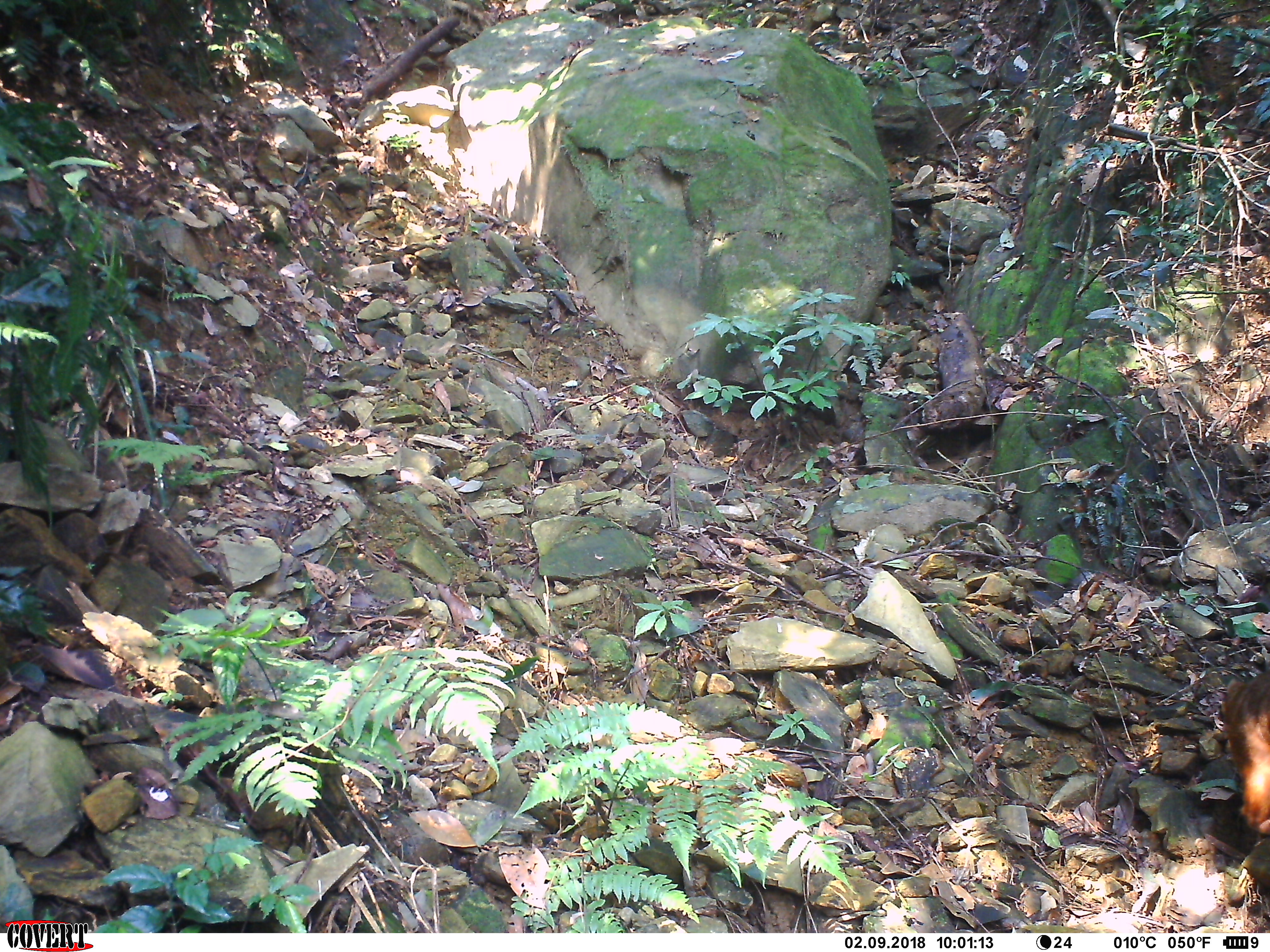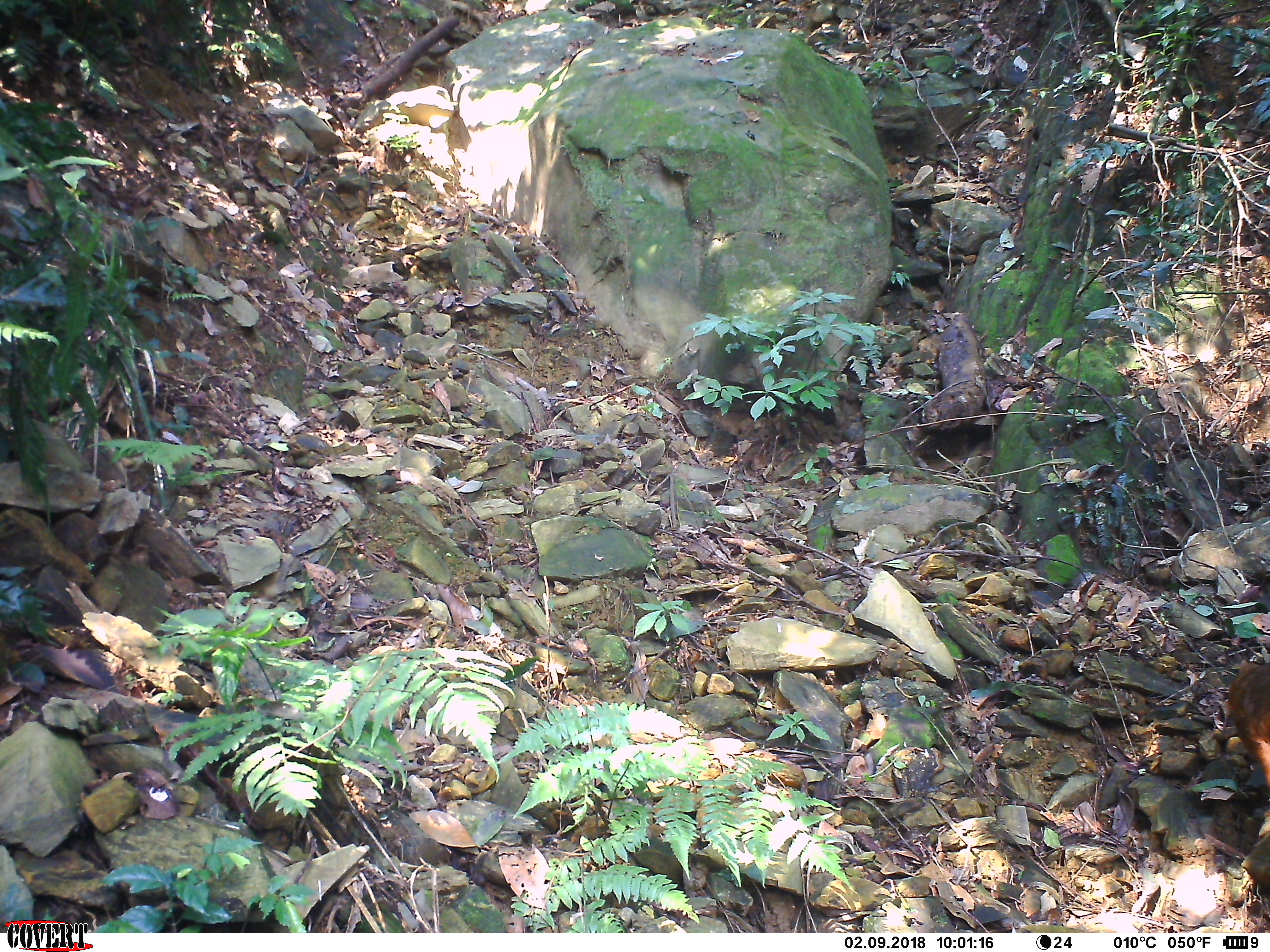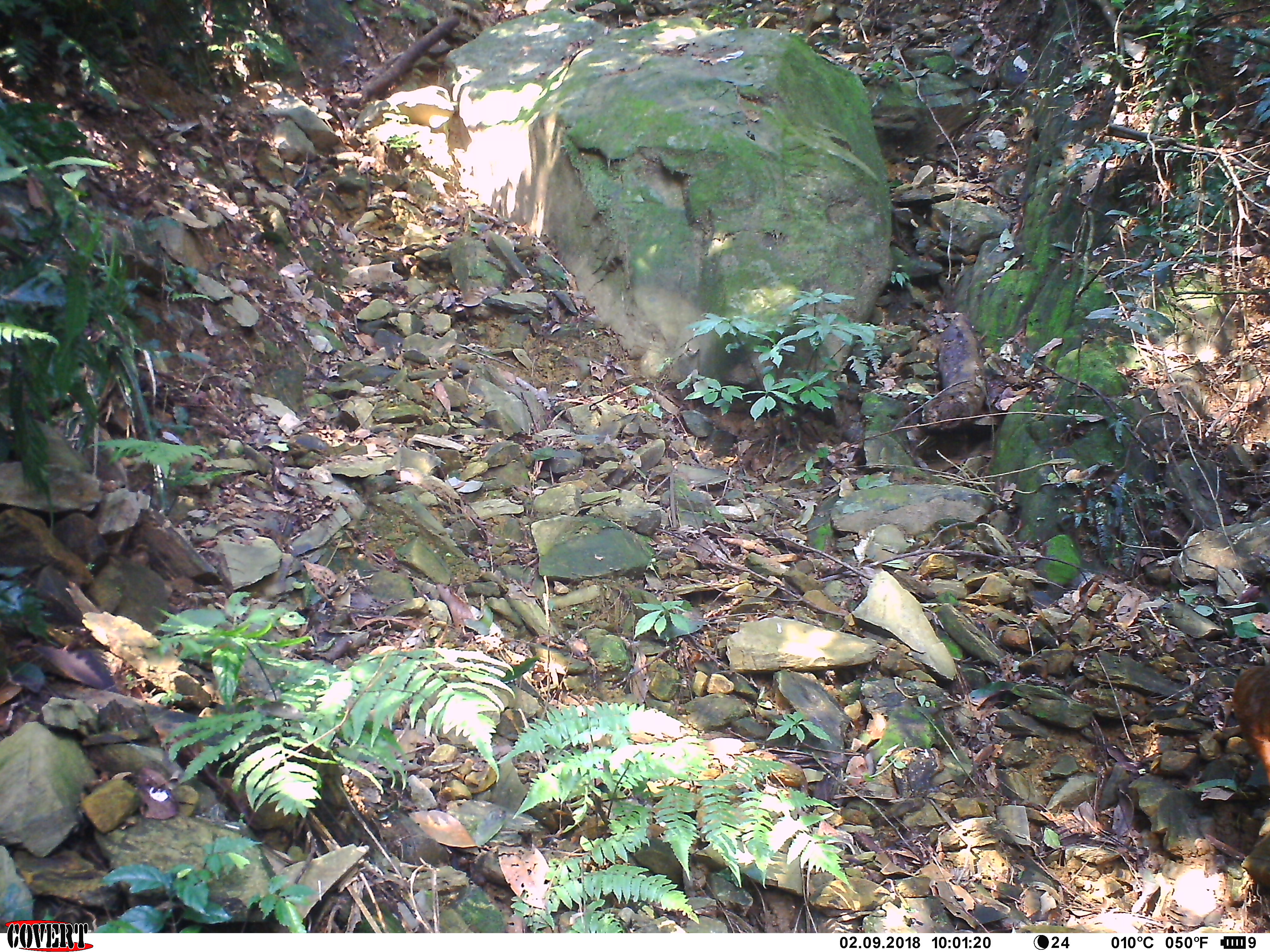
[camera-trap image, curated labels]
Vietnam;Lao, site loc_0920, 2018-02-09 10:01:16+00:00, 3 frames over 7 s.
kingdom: Animalia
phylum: Chordata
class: Mammalia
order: Primates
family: Cercopithecidae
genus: Macaca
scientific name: Macaca arctoides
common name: stump-tailed macaque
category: stump tailed macaque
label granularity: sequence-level